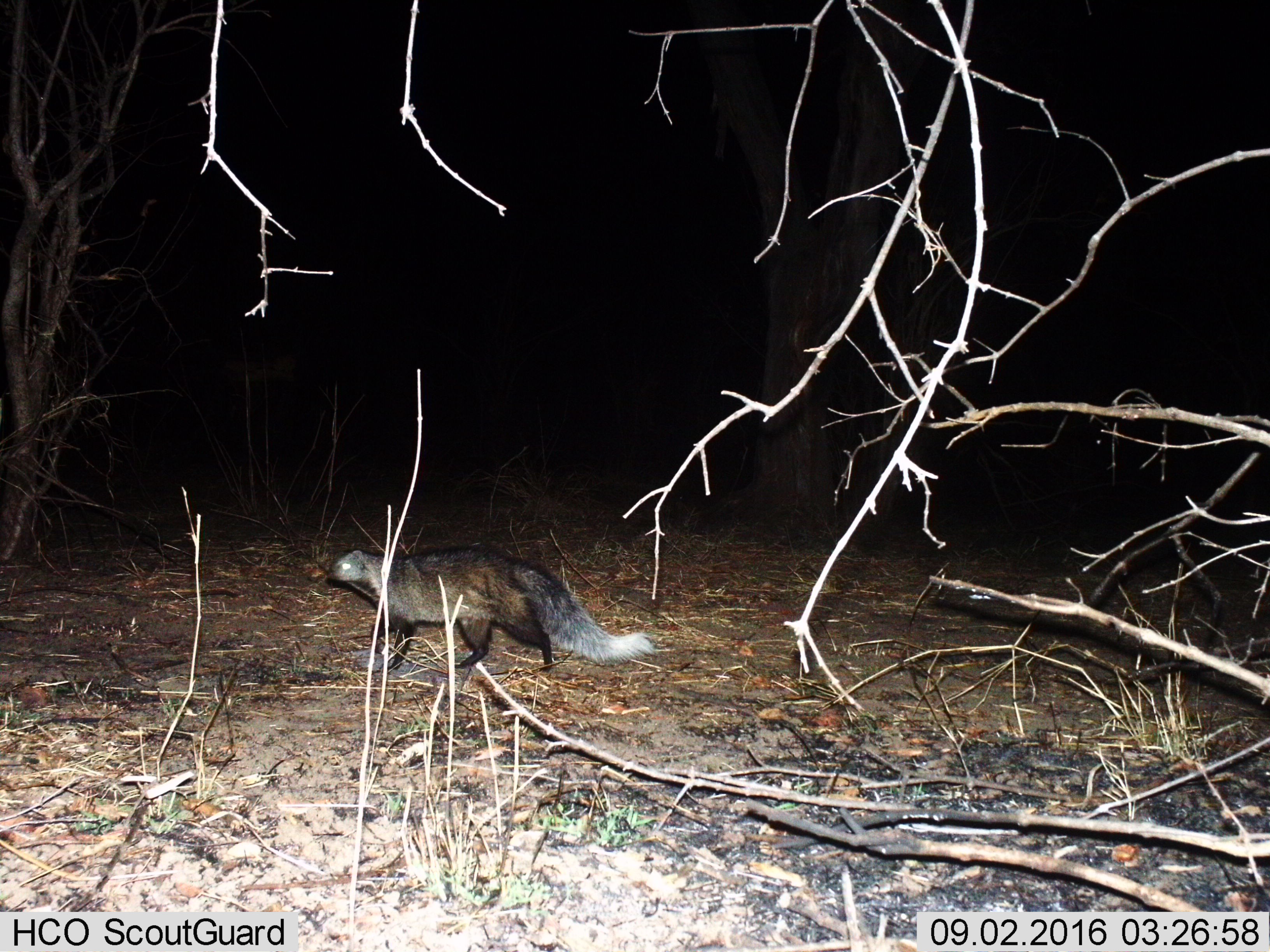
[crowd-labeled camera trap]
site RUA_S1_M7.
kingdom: Animalia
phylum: Chordata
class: Mammalia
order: Carnivora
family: Herpestidae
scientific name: Herpestidae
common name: mongoose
Mongoose (Herpestidae), count 1. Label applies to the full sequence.